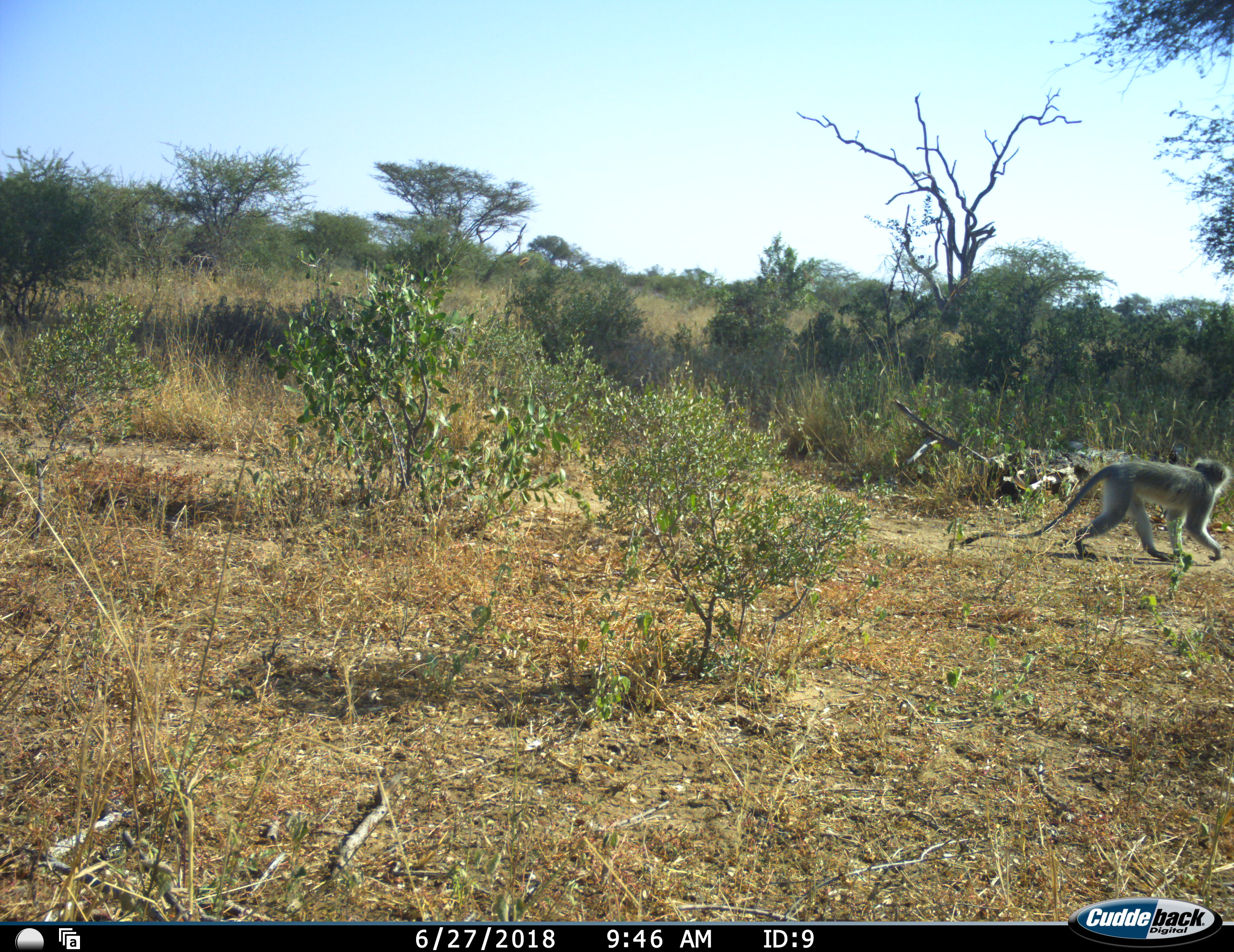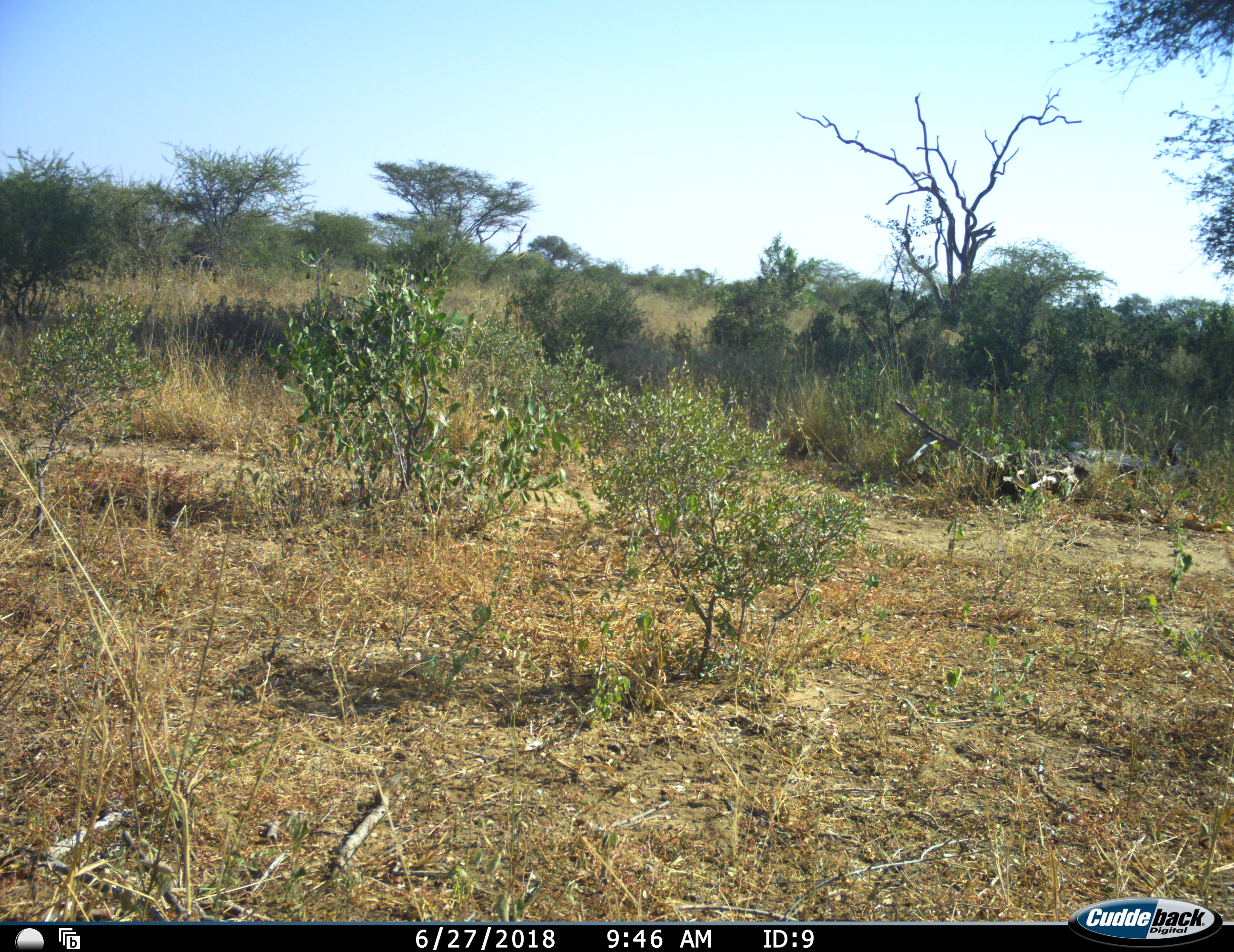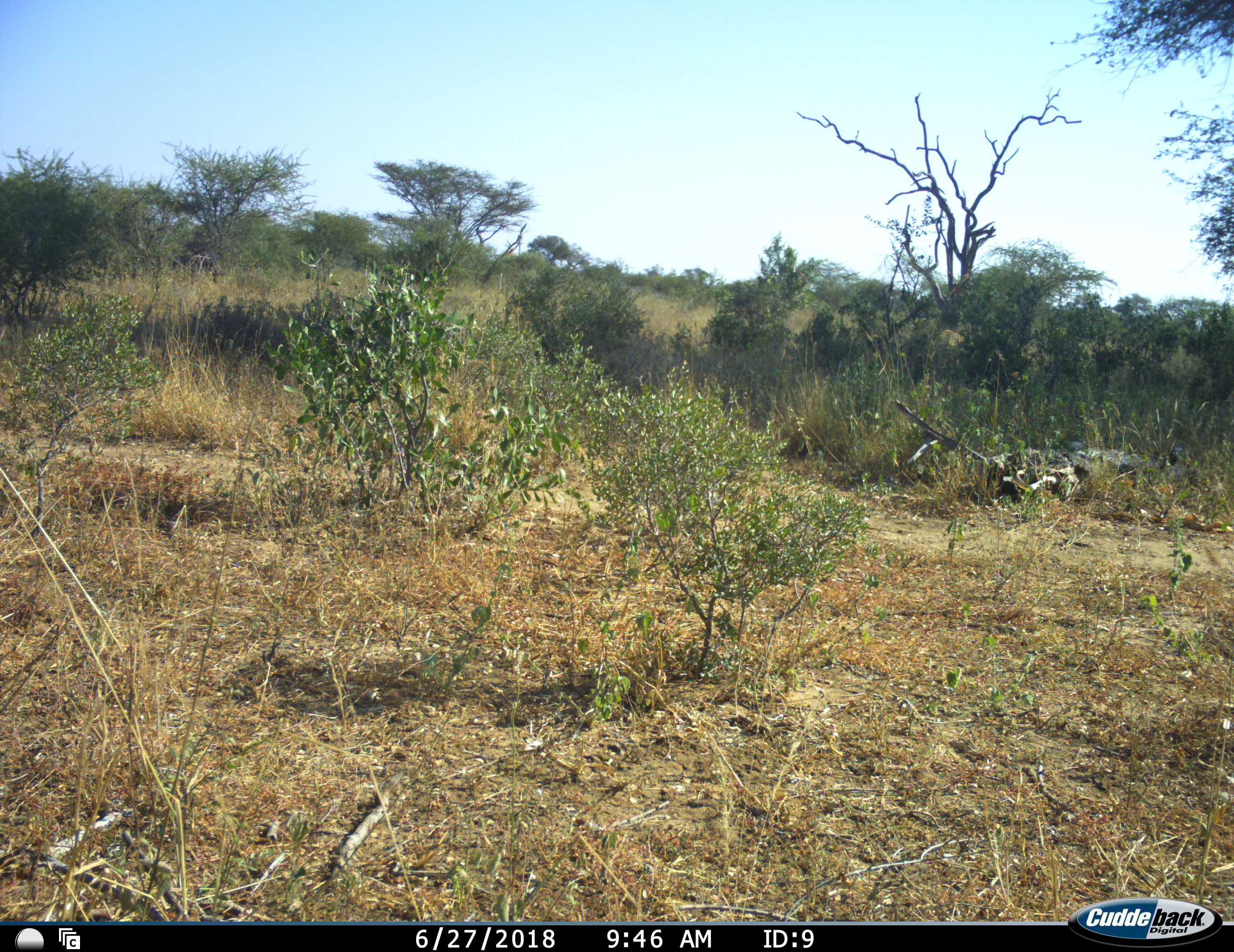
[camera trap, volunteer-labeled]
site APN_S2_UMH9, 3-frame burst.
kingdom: Animalia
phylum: Chordata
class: Mammalia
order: Primates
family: Cercopithecidae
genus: Chlorocebus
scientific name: Chlorocebus pygerythrus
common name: vervet monkey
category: monkeyvervet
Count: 1.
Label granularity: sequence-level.